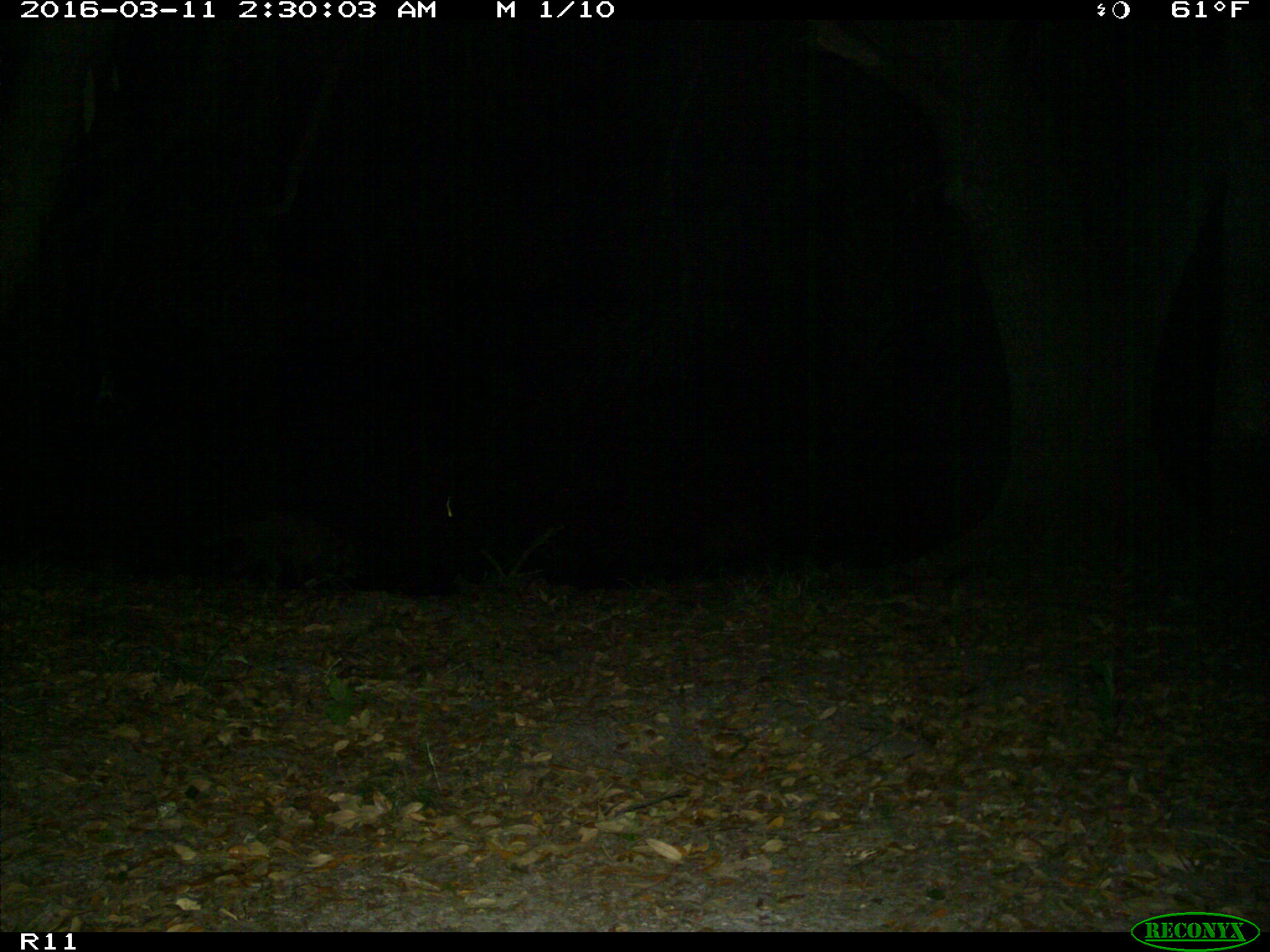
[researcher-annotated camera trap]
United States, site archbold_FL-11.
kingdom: Animalia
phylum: Chordata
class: Mammalia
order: Carnivora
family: Procyonidae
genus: Procyon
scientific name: Procyon lotor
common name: common raccoon